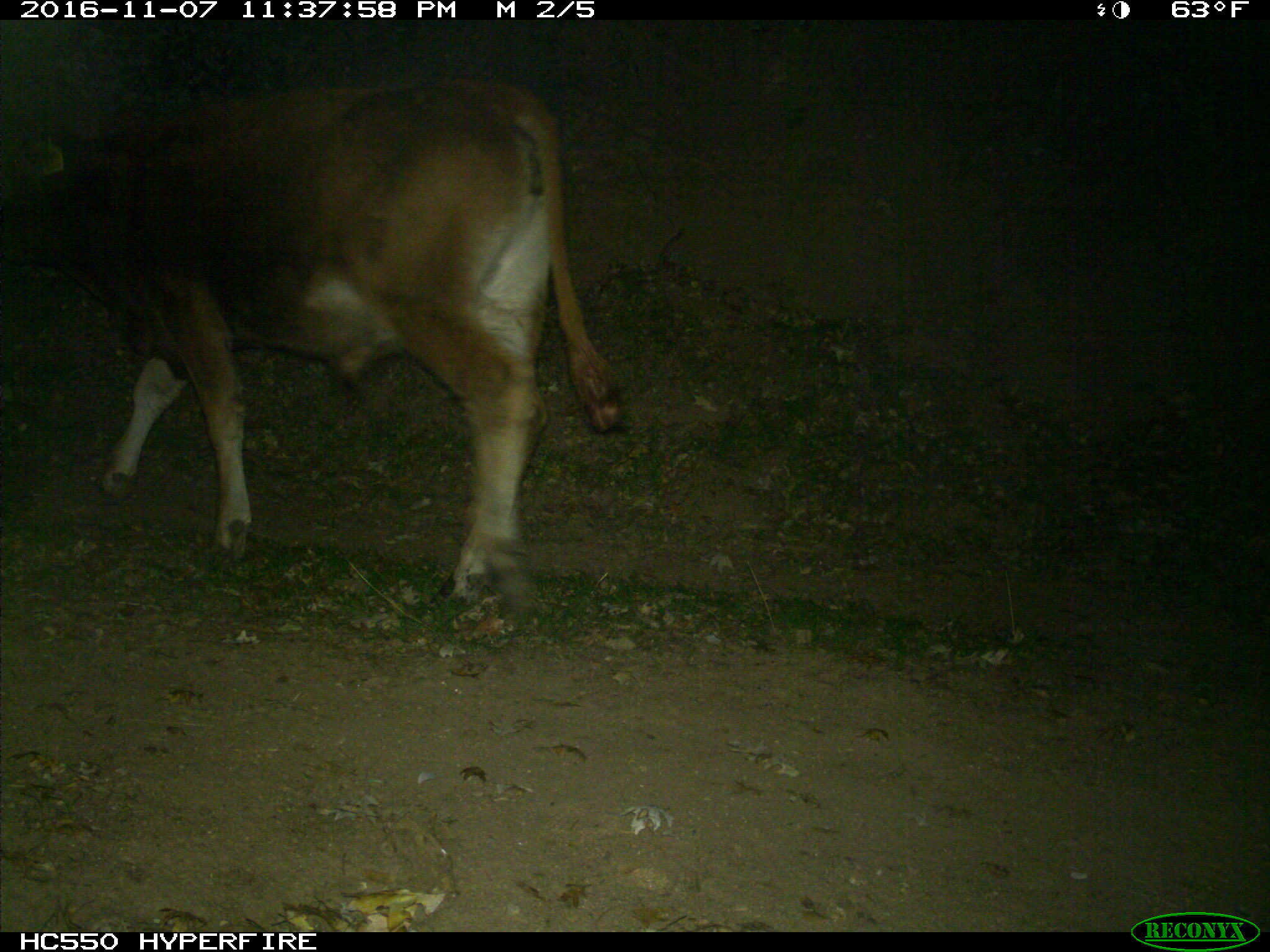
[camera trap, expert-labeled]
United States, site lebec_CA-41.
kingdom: Animalia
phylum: Chordata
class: Mammalia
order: Artiodactyla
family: Bovidae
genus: Bos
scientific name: Bos taurus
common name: domestic cow